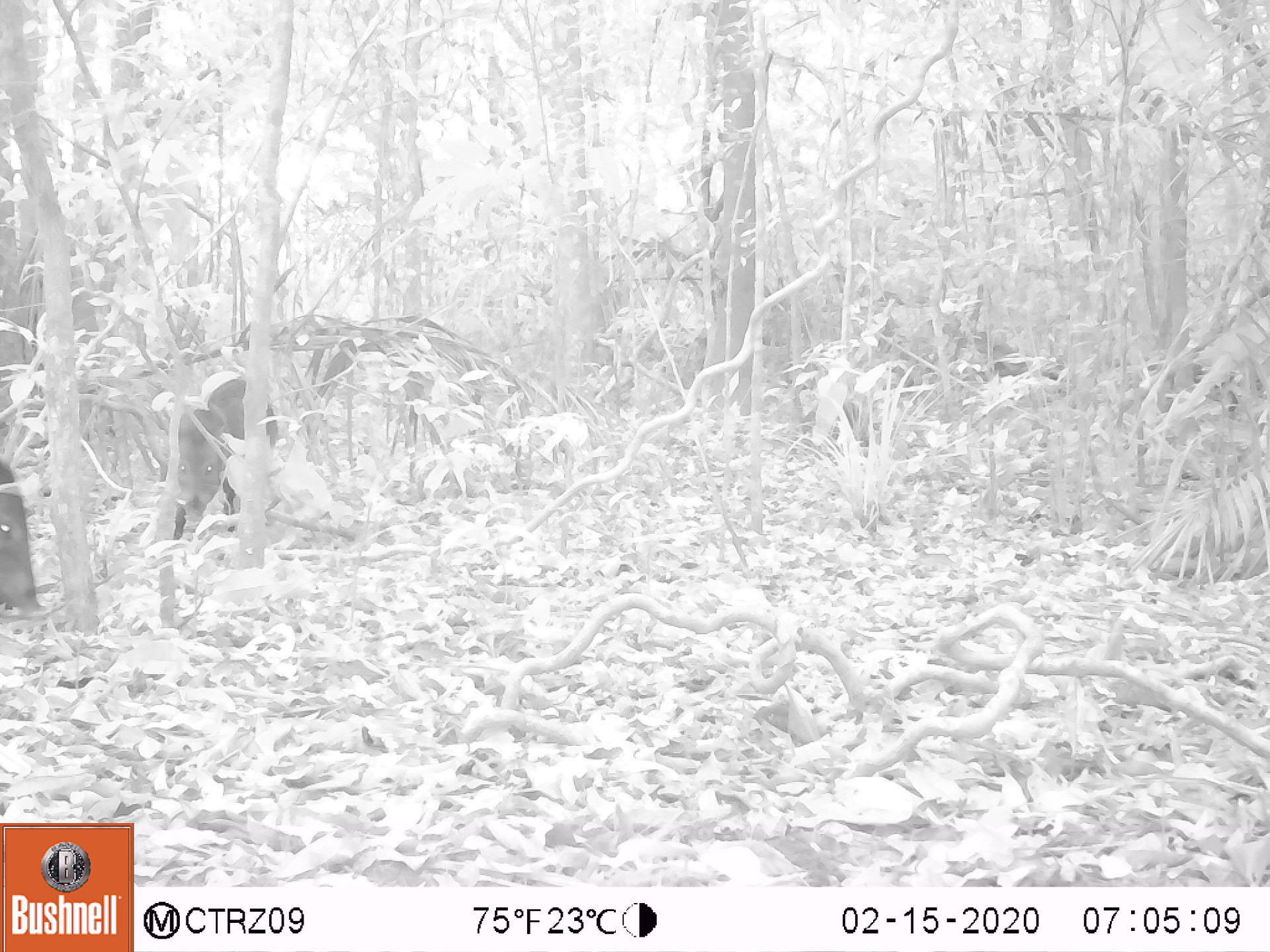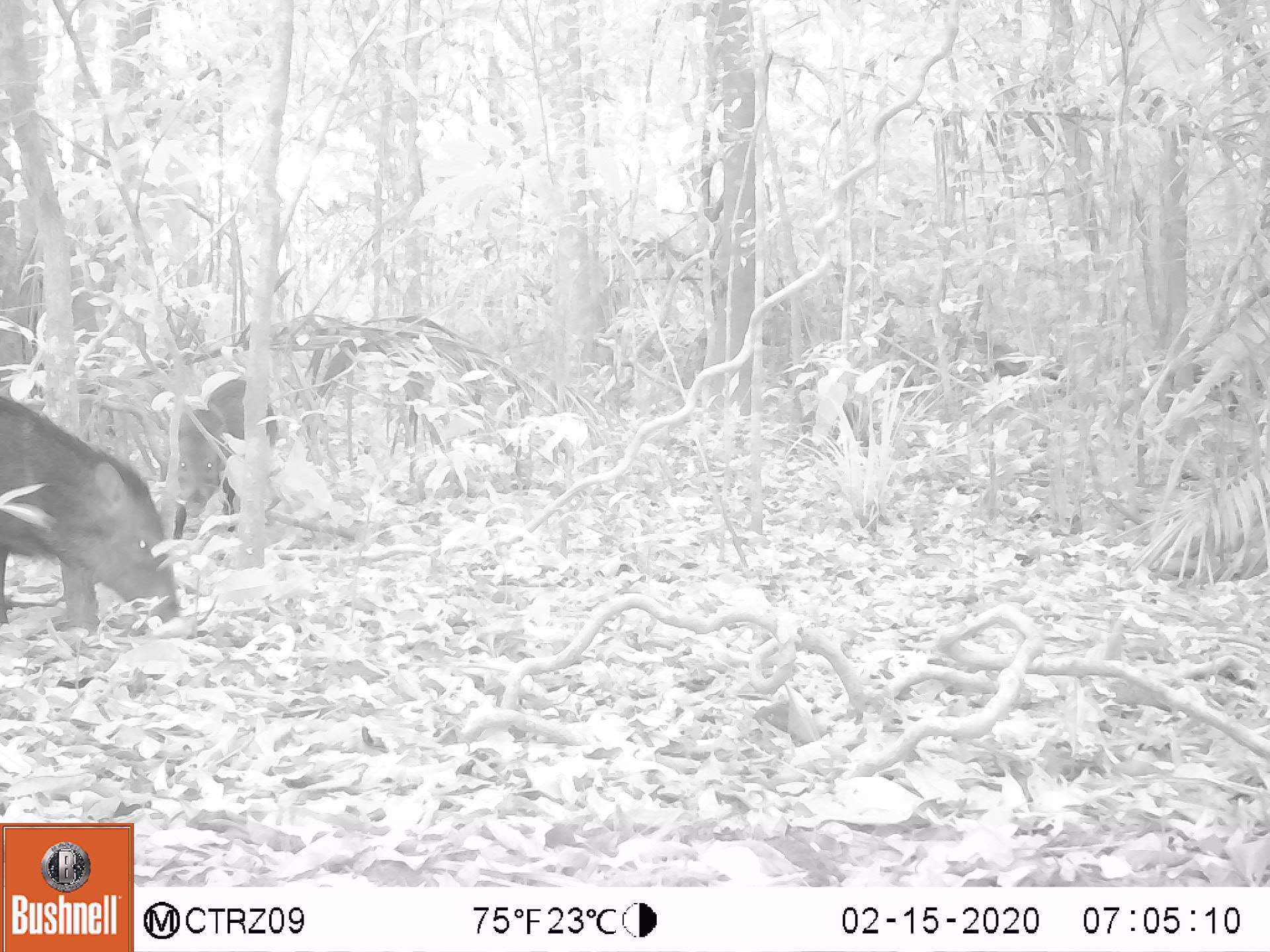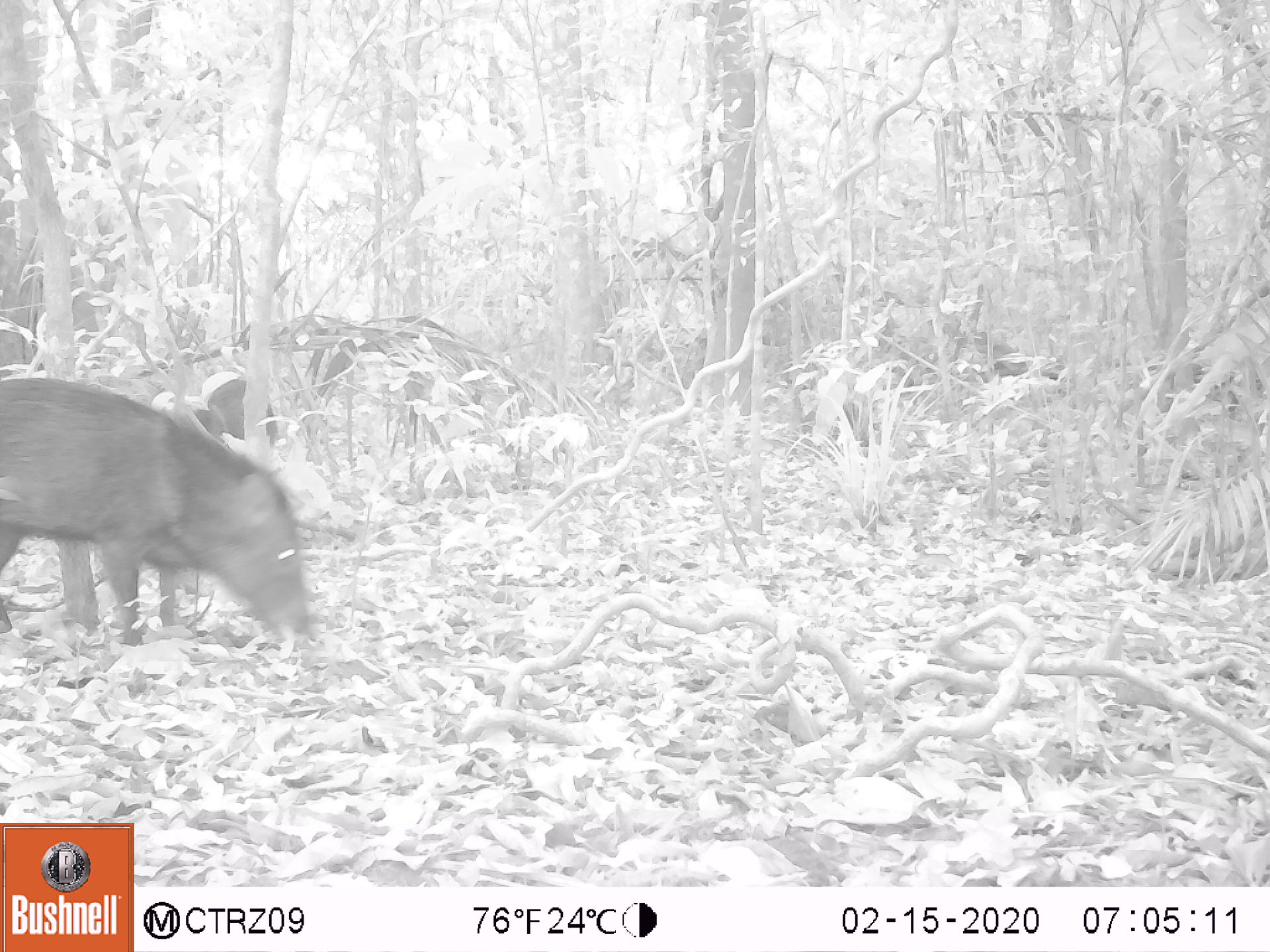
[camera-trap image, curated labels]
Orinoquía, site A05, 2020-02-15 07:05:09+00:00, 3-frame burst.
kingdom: Animalia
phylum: Chordata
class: Mammalia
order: Artiodactyla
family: Tayassuidae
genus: Pecari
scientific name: Pecari tajacu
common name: collared peccary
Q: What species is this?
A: Collared peccary (Pecari tajacu).